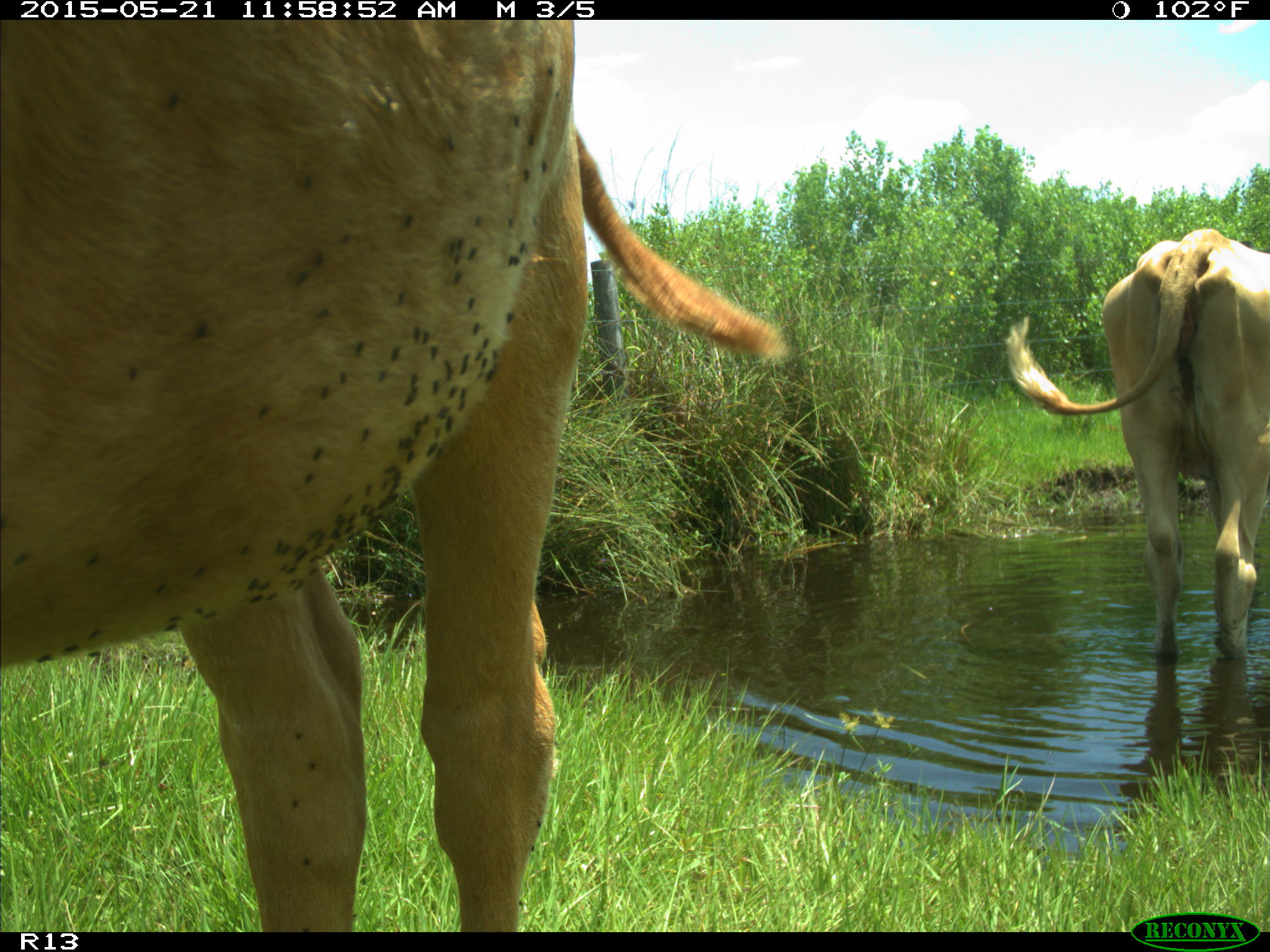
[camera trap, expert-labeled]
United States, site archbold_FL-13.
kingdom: Animalia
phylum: Chordata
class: Mammalia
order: Artiodactyla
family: Bovidae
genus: Bos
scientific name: Bos taurus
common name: domestic cow